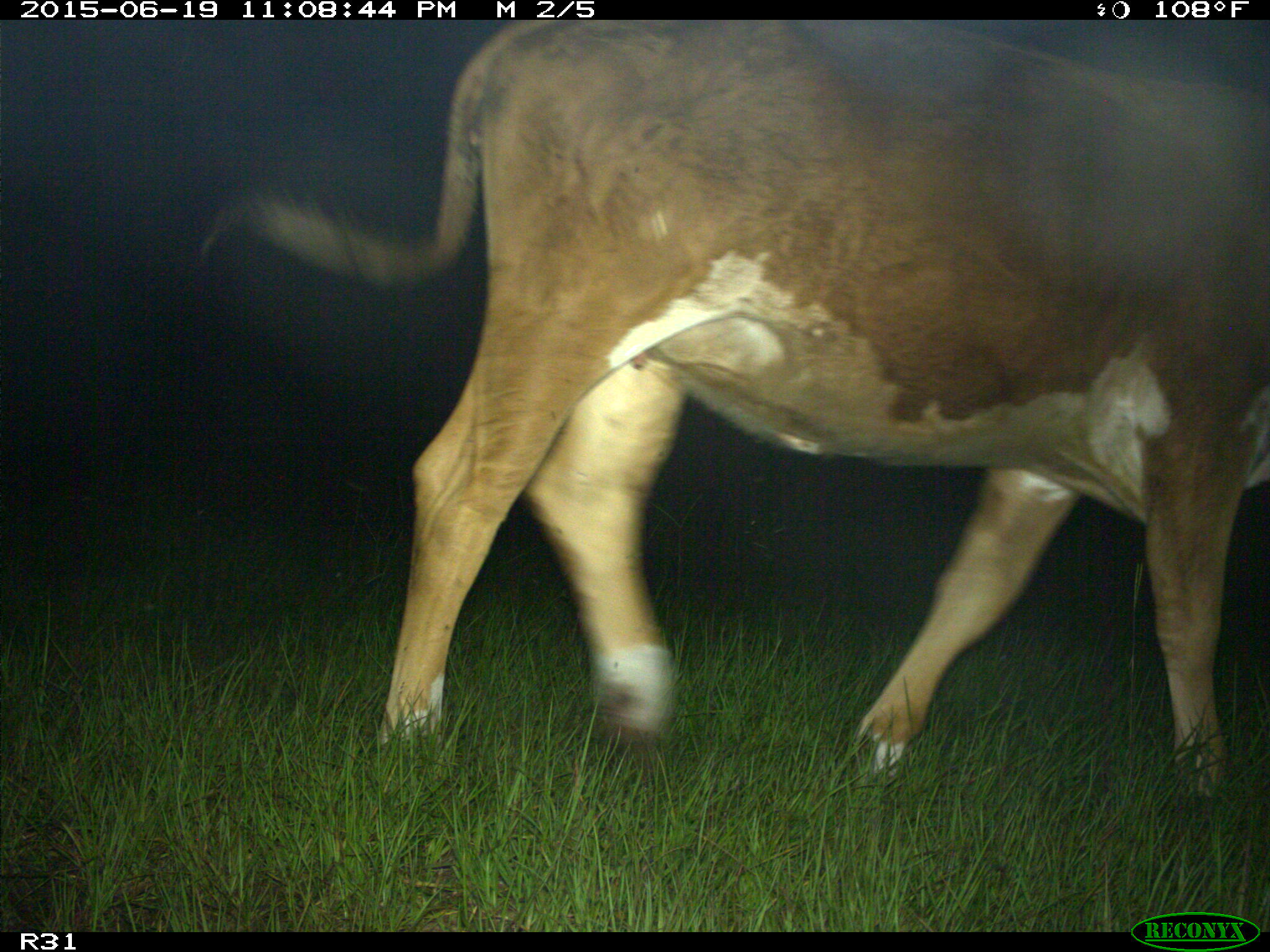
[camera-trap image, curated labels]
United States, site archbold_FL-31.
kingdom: Animalia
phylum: Chordata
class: Mammalia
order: Artiodactyla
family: Bovidae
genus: Bos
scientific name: Bos taurus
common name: domestic cow